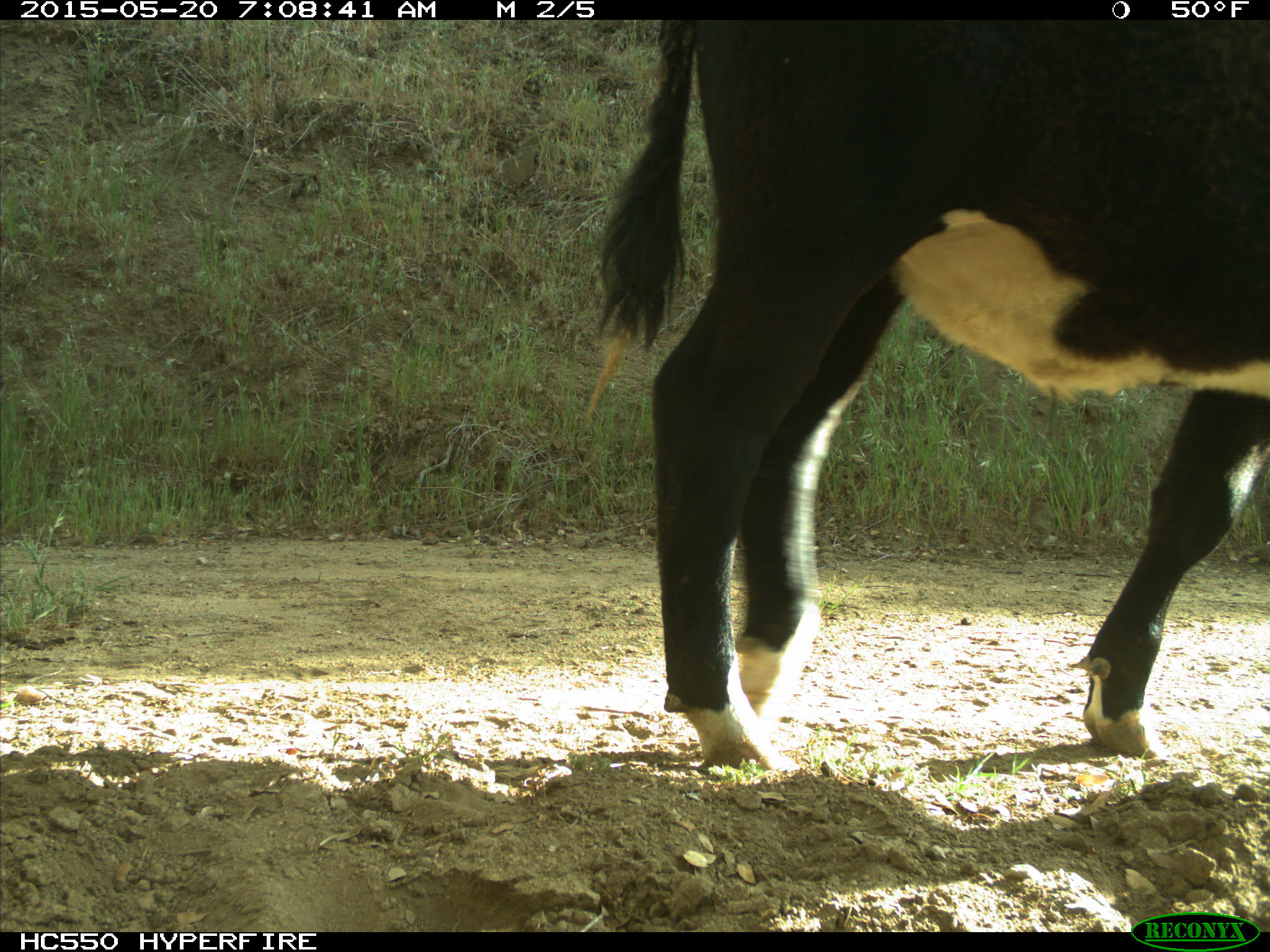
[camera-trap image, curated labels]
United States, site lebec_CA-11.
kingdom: Animalia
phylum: Chordata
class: Mammalia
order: Artiodactyla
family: Bovidae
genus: Bos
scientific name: Bos taurus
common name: domestic cow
Bos taurus (domestic cow).